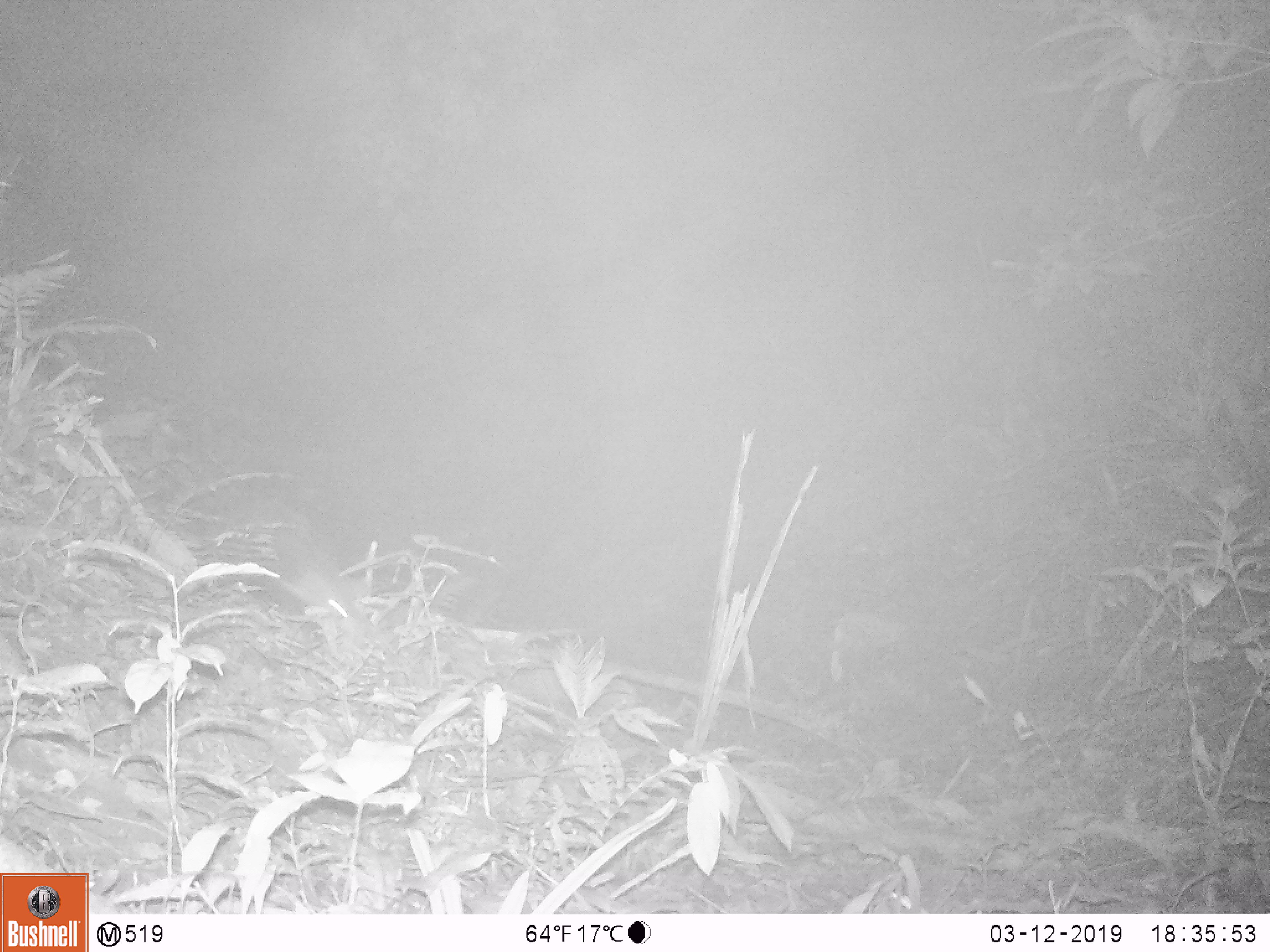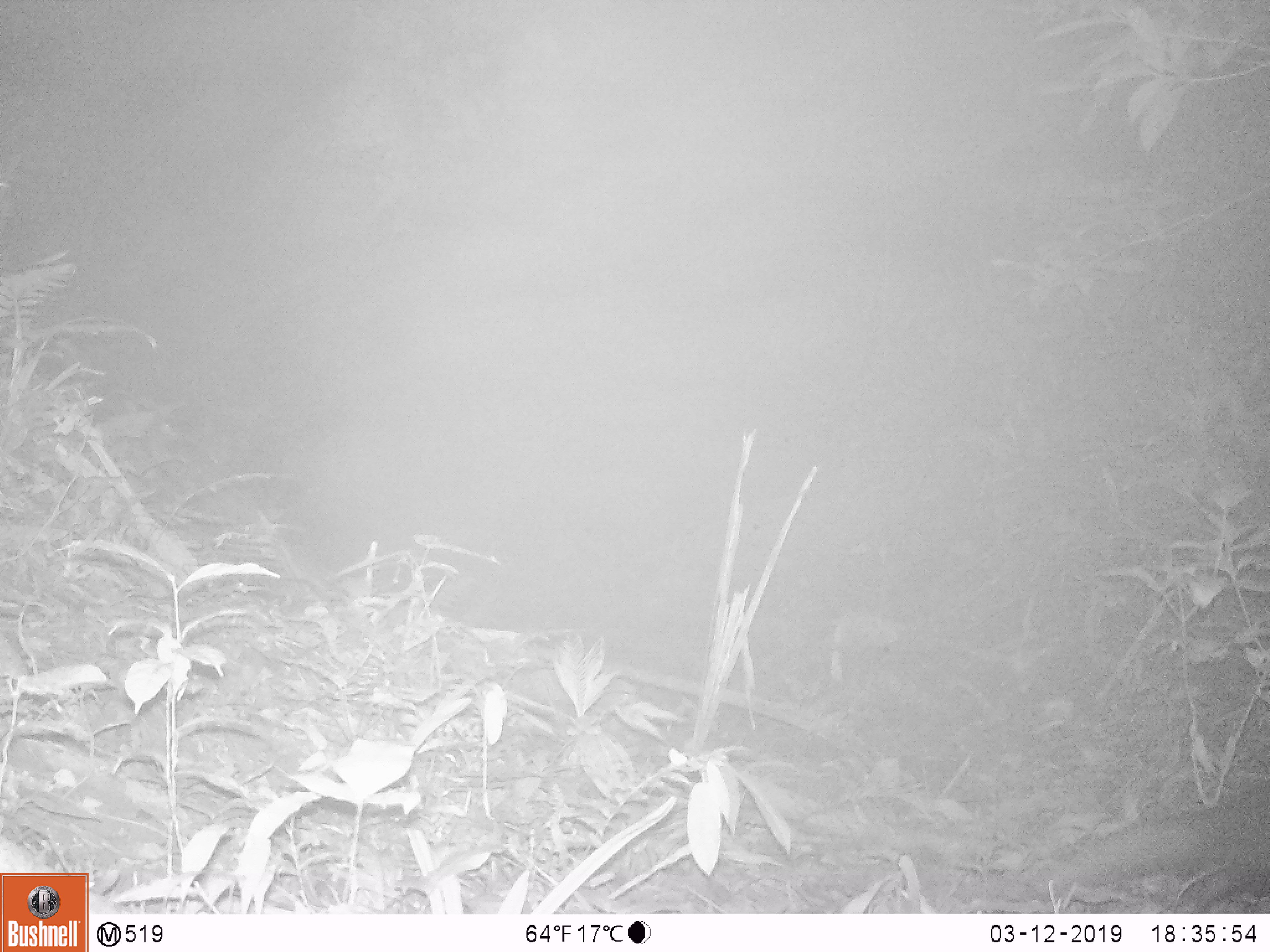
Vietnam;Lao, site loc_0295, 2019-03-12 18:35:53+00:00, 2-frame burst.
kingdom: Animalia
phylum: Chordata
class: Mammalia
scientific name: Mammalia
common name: mammal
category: unidentified small mammal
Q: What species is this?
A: Unidentified small mammal (mammal) (Mammalia).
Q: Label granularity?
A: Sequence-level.